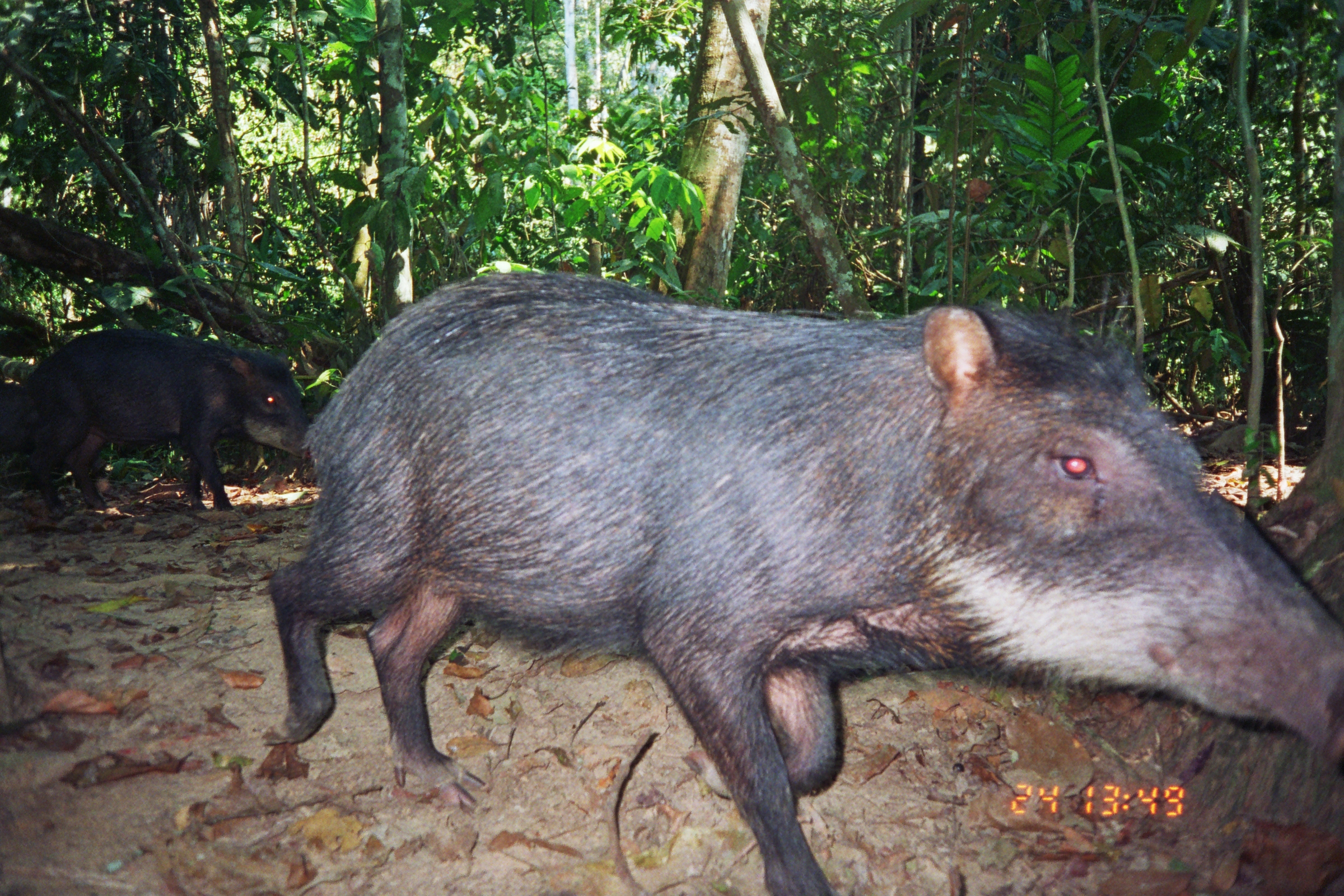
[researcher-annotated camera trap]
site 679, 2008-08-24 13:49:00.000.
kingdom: Animalia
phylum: Chordata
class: Mammalia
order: Artiodactyla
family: Tayassuidae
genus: Tayassu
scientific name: Tayassu pecari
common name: white-lipped peccary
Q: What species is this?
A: Tayassu pecari (white-lipped peccary).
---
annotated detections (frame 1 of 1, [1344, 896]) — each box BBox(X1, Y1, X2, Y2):
tayassu pecari: BBox(261, 272, 1344, 896); BBox(18, 331, 313, 519)